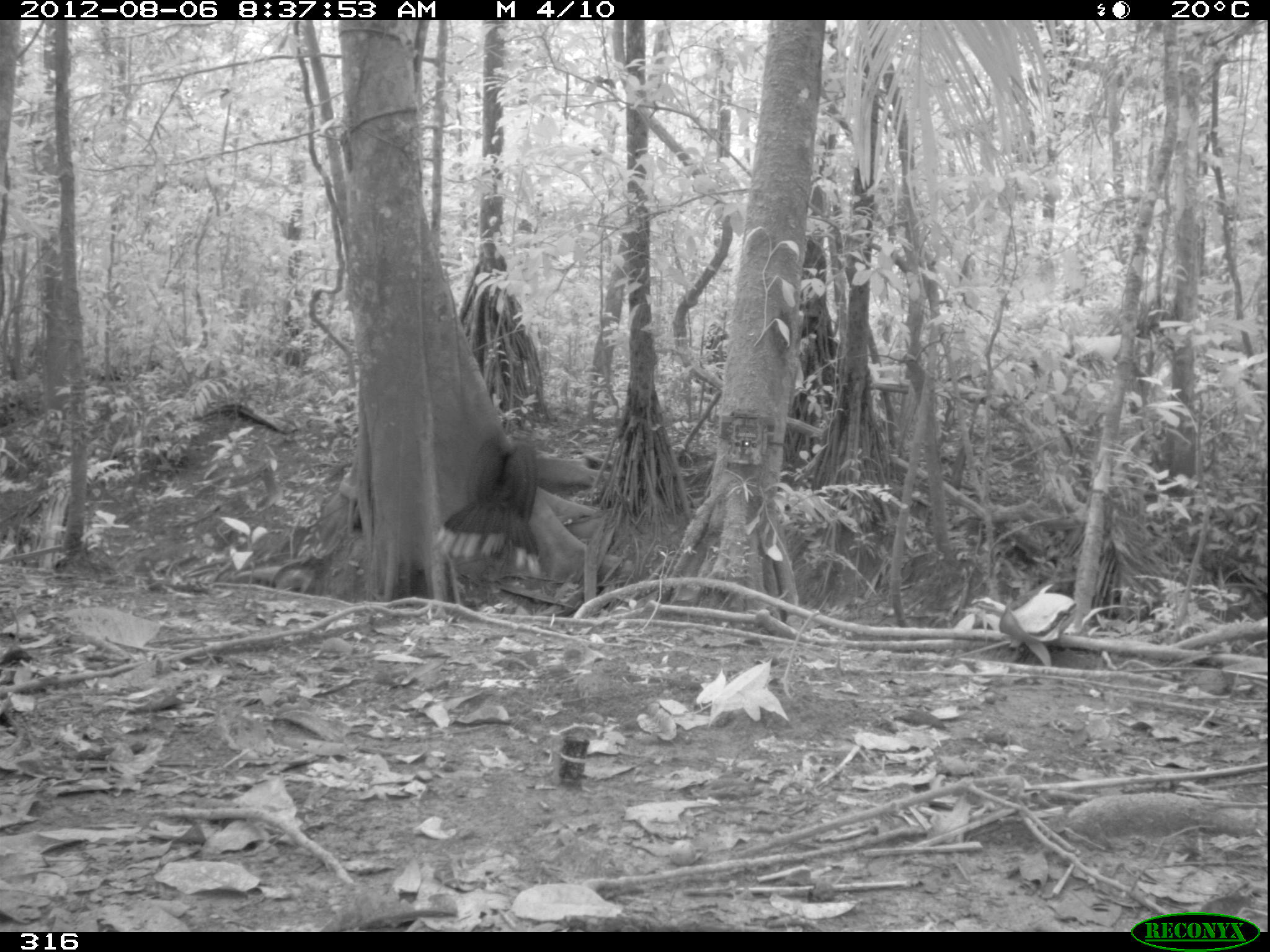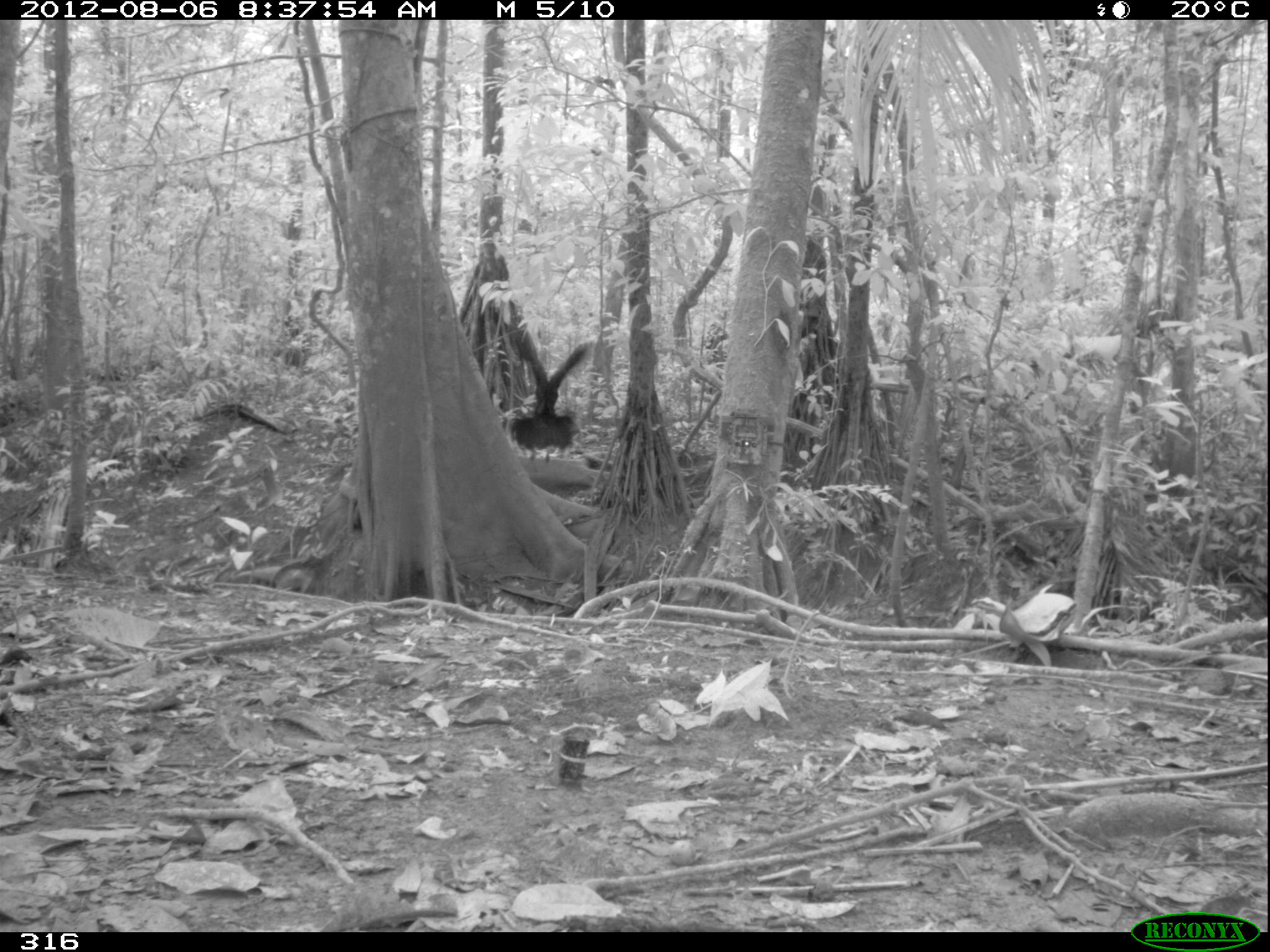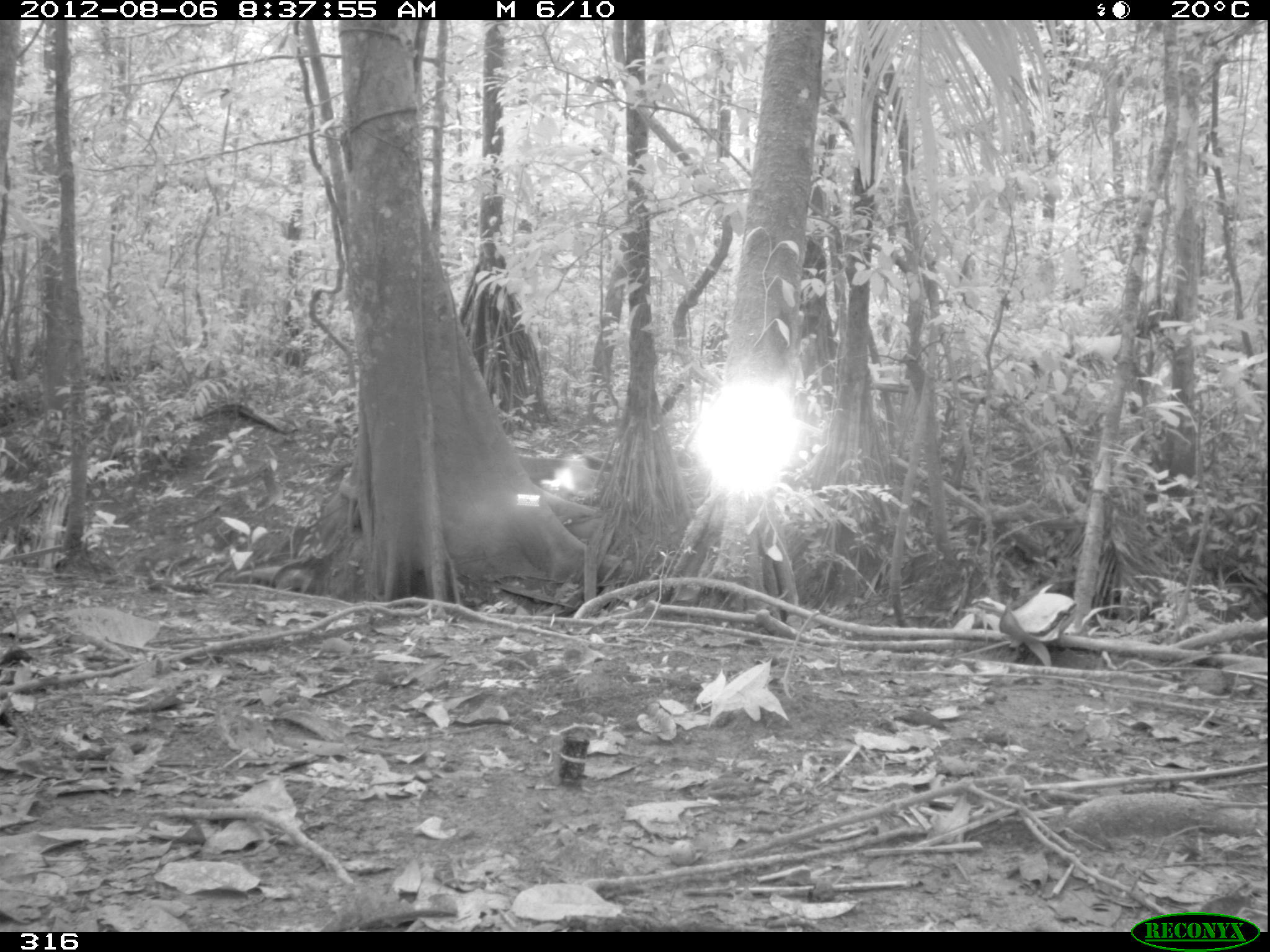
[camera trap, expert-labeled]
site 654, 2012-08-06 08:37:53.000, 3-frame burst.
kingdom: Animalia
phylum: Chordata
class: Aves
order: Galliformes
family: Cracidae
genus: Mitu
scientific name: Mitu tuberosum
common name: razor-billed curassow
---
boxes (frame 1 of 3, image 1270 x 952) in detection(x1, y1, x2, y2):
mitu tuberosum: detection(433, 433, 541, 576)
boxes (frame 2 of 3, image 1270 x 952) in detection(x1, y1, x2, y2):
mitu tuberosum: detection(506, 337, 593, 464)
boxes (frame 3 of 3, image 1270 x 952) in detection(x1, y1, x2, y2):
mitu tuberosum: detection(661, 383, 684, 415)